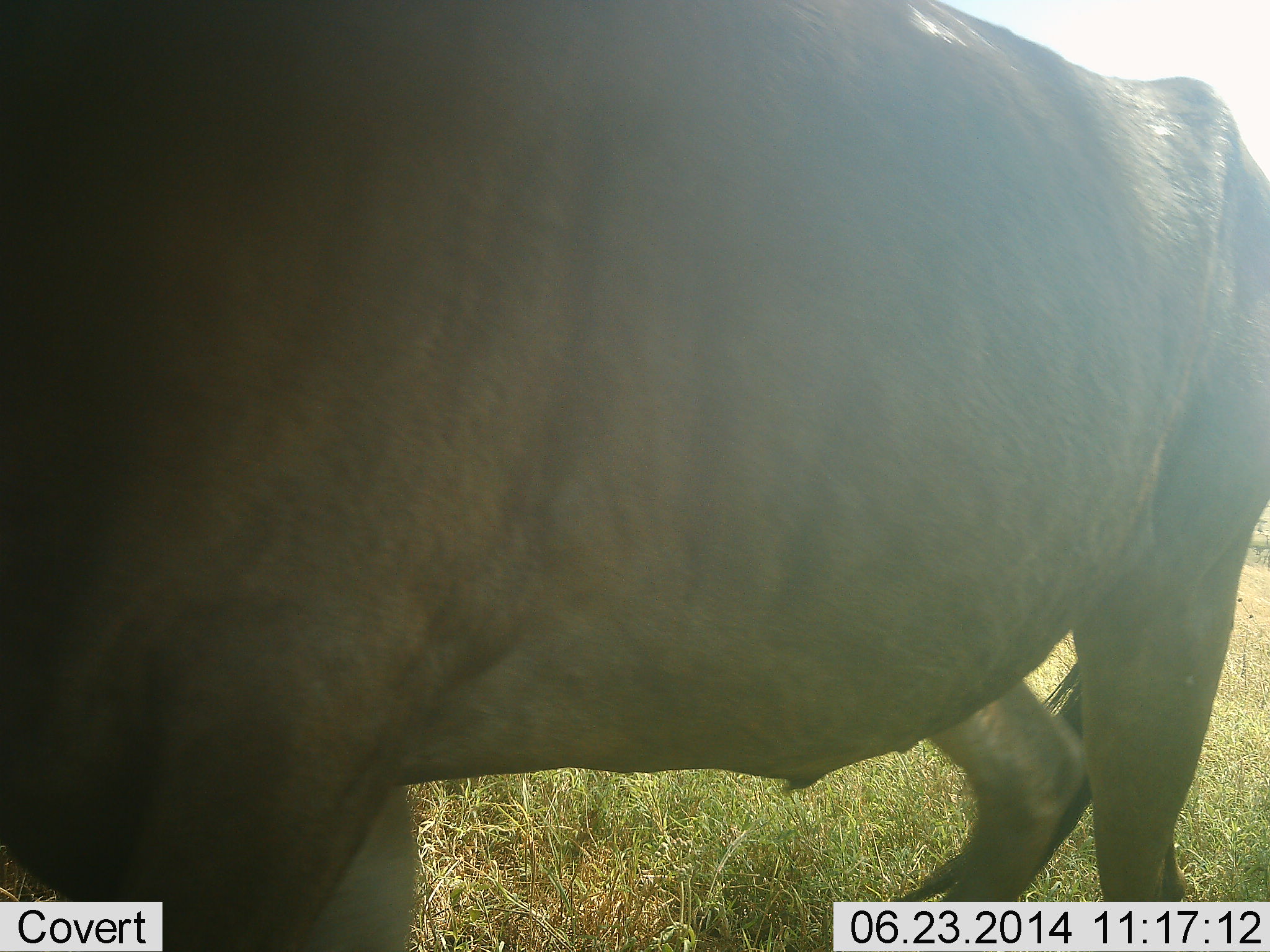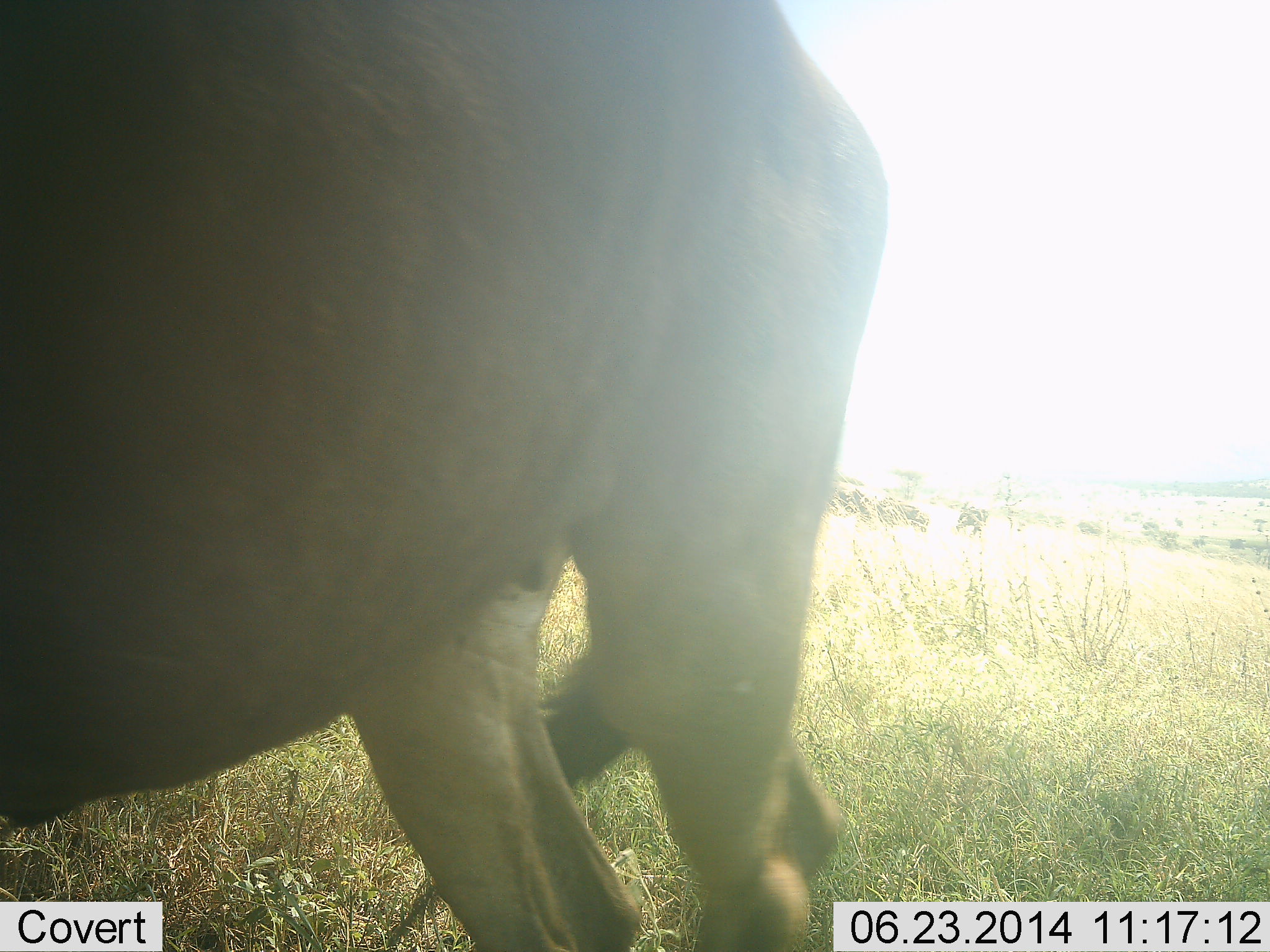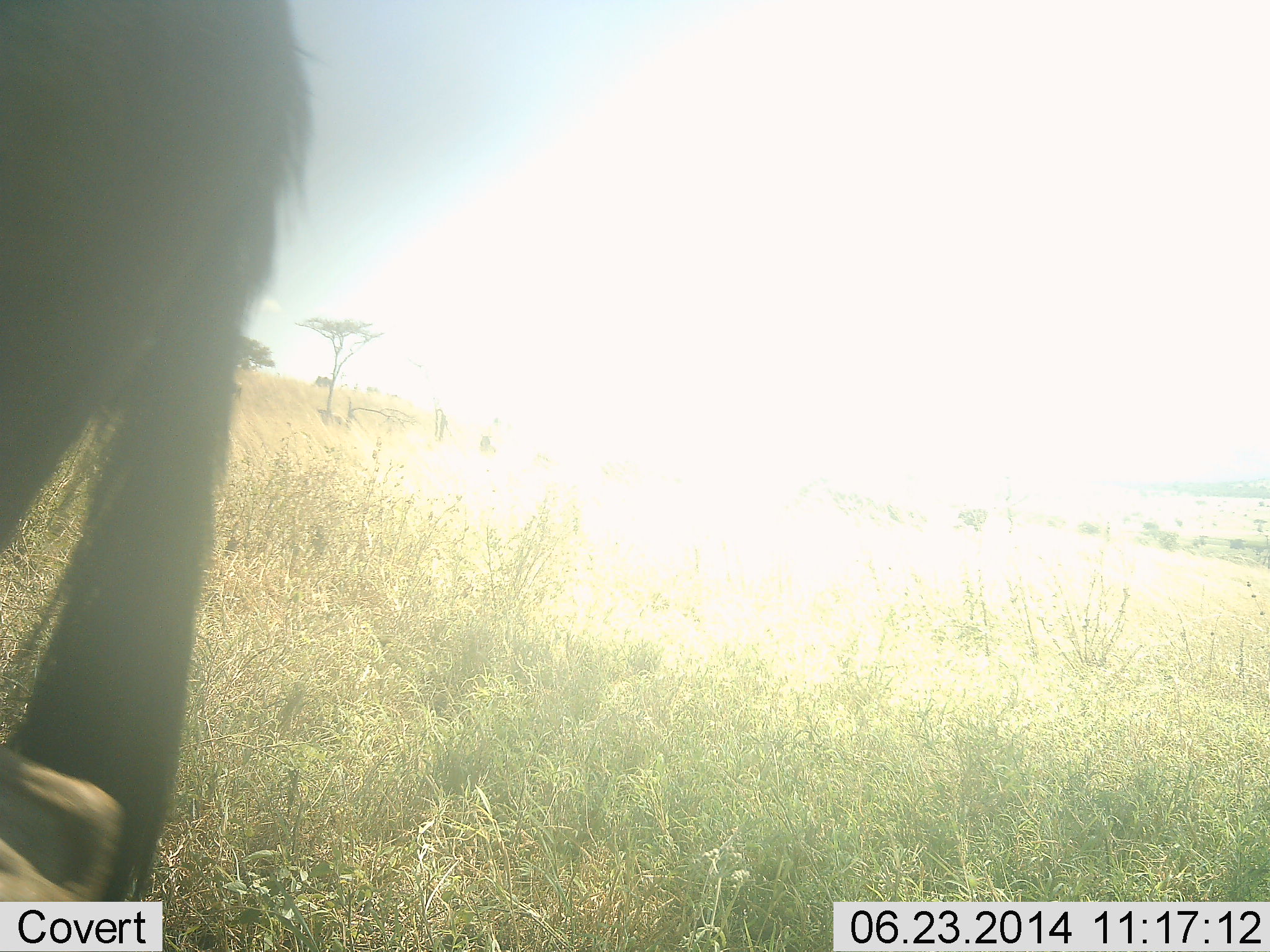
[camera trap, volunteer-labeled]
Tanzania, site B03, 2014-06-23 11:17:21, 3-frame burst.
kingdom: Animalia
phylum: Chordata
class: Mammalia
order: Artiodactyla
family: Bovidae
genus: Connochaetes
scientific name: Connochaetes taurinus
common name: blue wildebeest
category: wildebeest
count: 6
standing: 50%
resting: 0%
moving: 70%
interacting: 0%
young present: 0%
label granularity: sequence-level